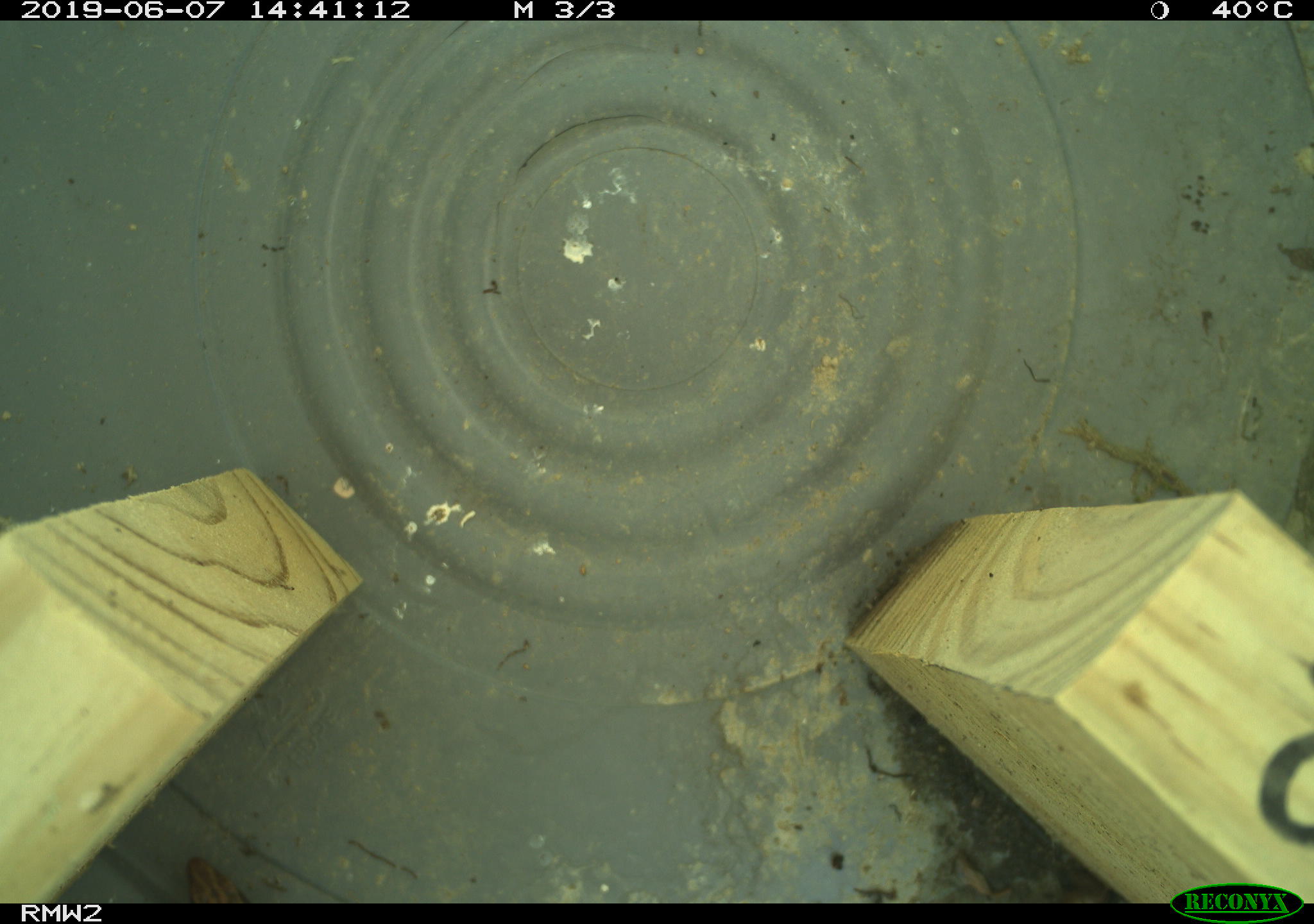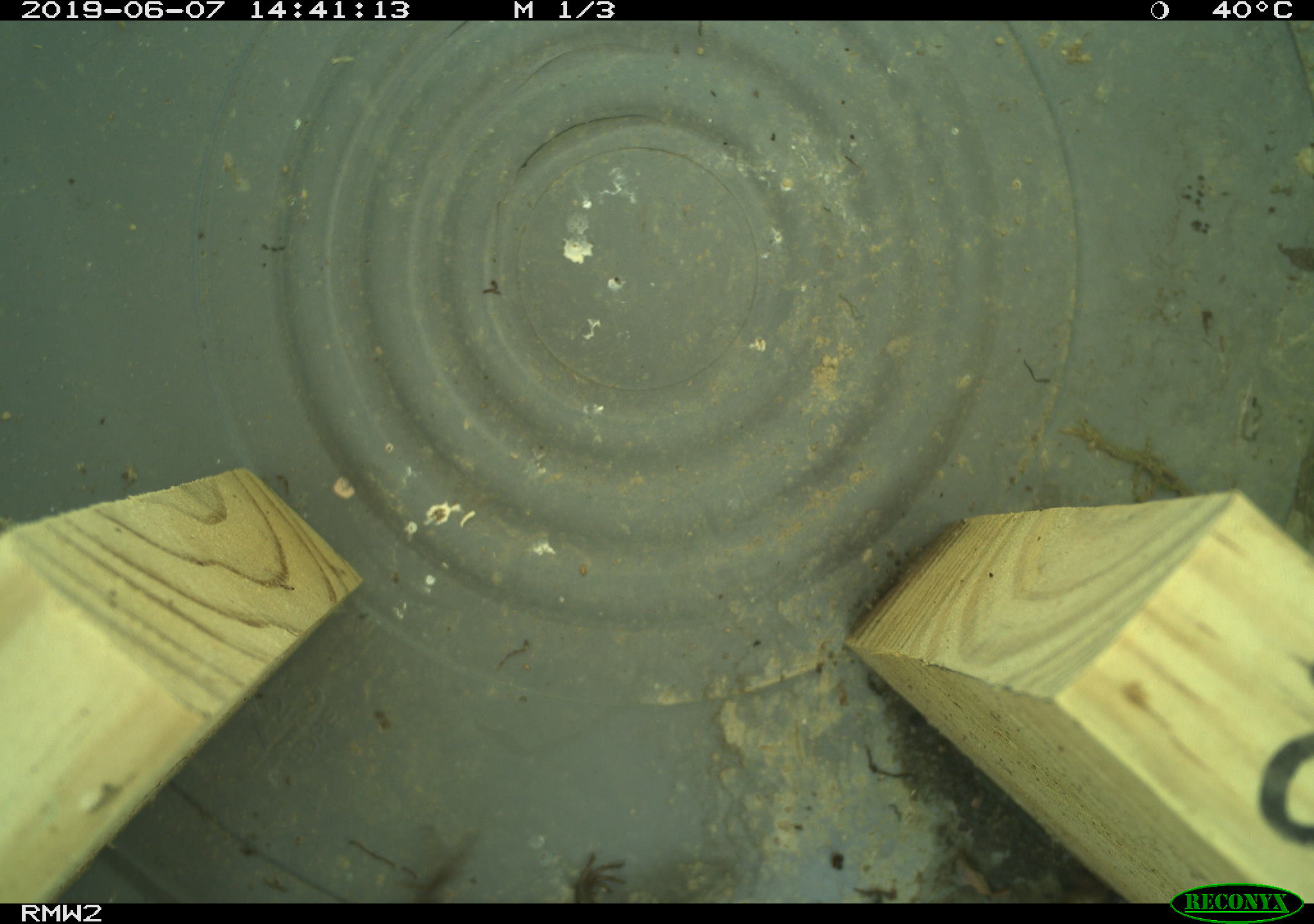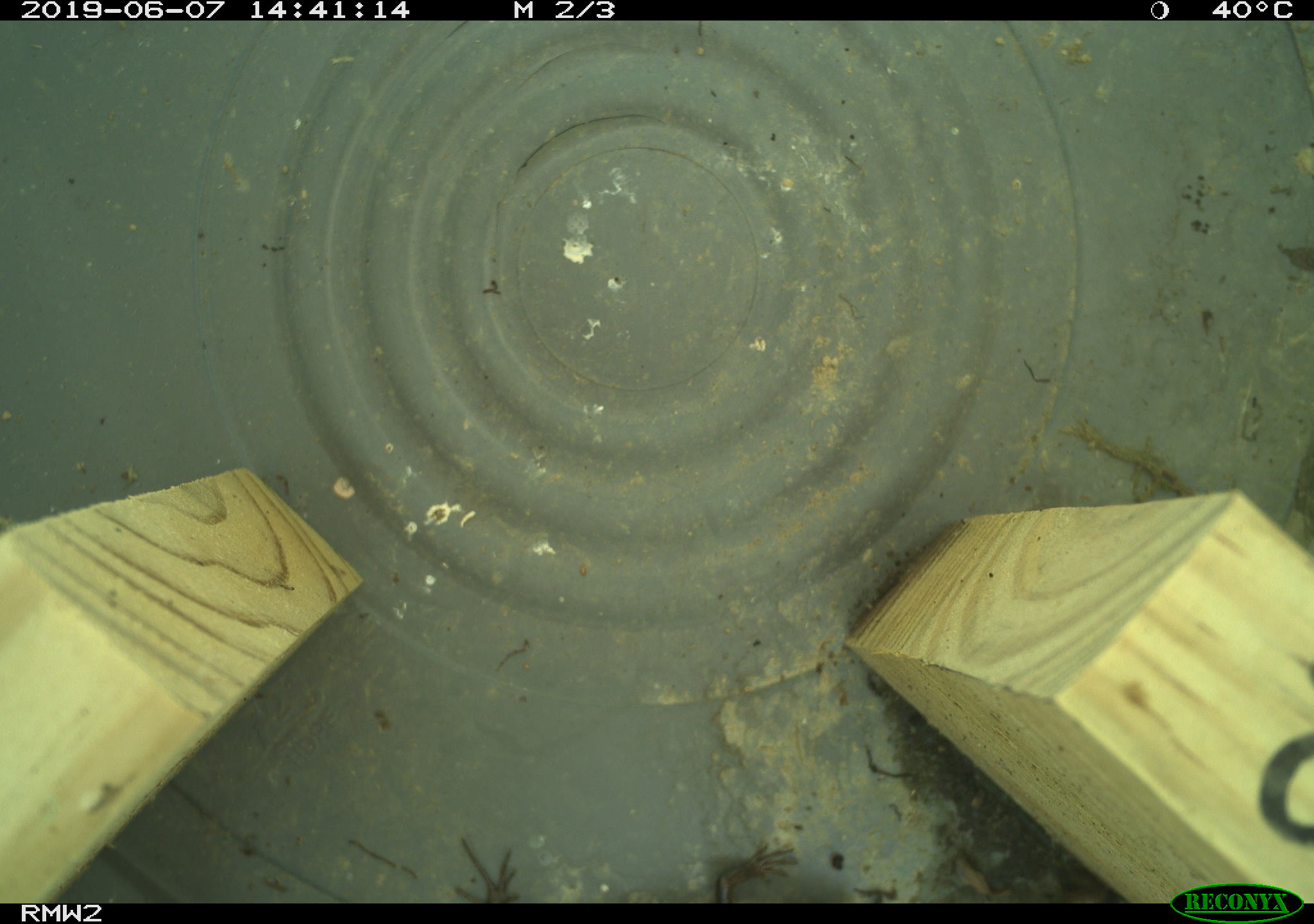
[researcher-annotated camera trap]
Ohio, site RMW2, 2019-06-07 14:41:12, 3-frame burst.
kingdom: Animalia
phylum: Chordata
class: Reptilia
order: Squamata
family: Scincidae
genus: Plestiodon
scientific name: Plestiodon fasciatus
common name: common five-lined skink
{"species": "common five-lined skink (Plestiodon fasciatus)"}